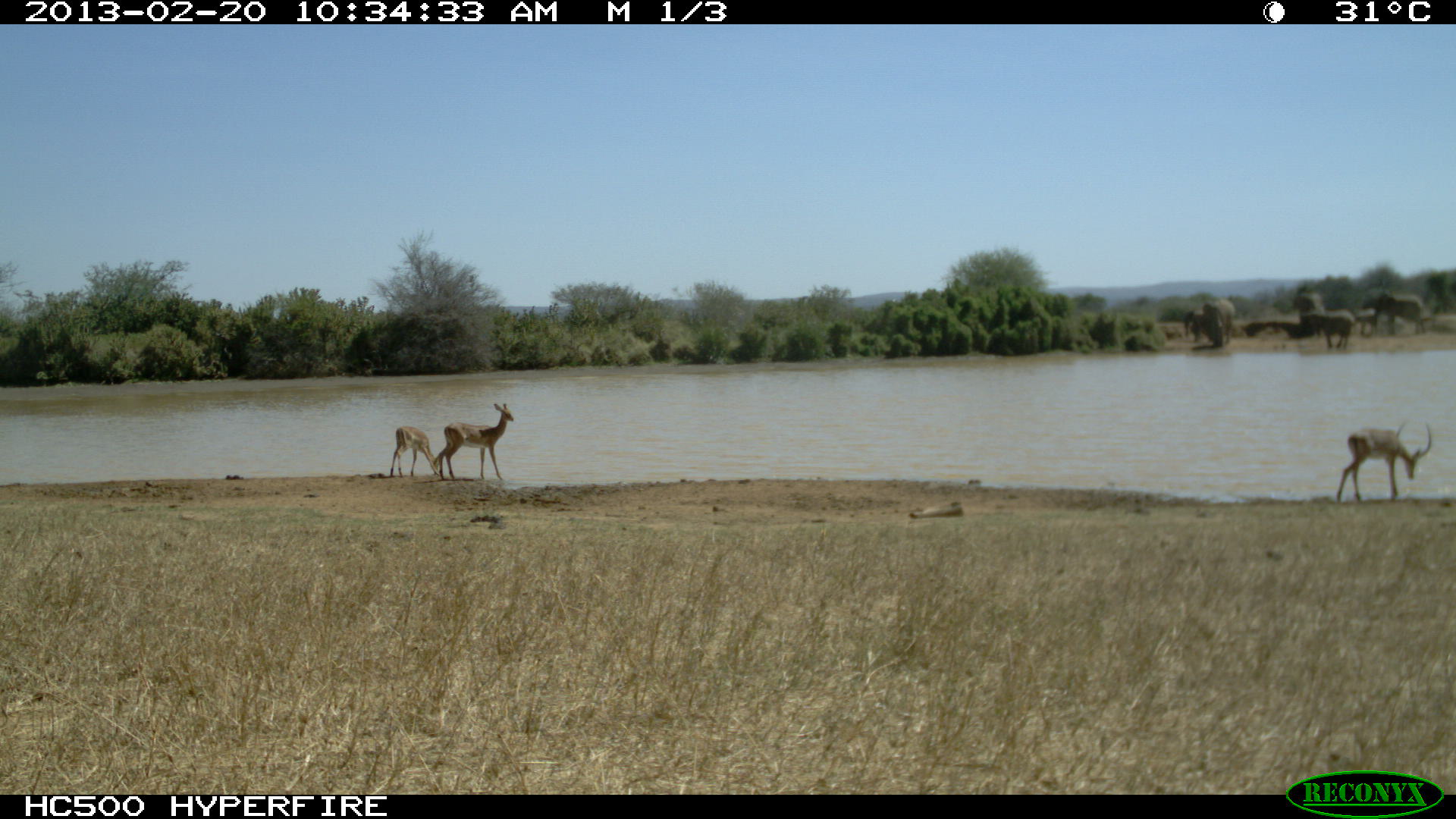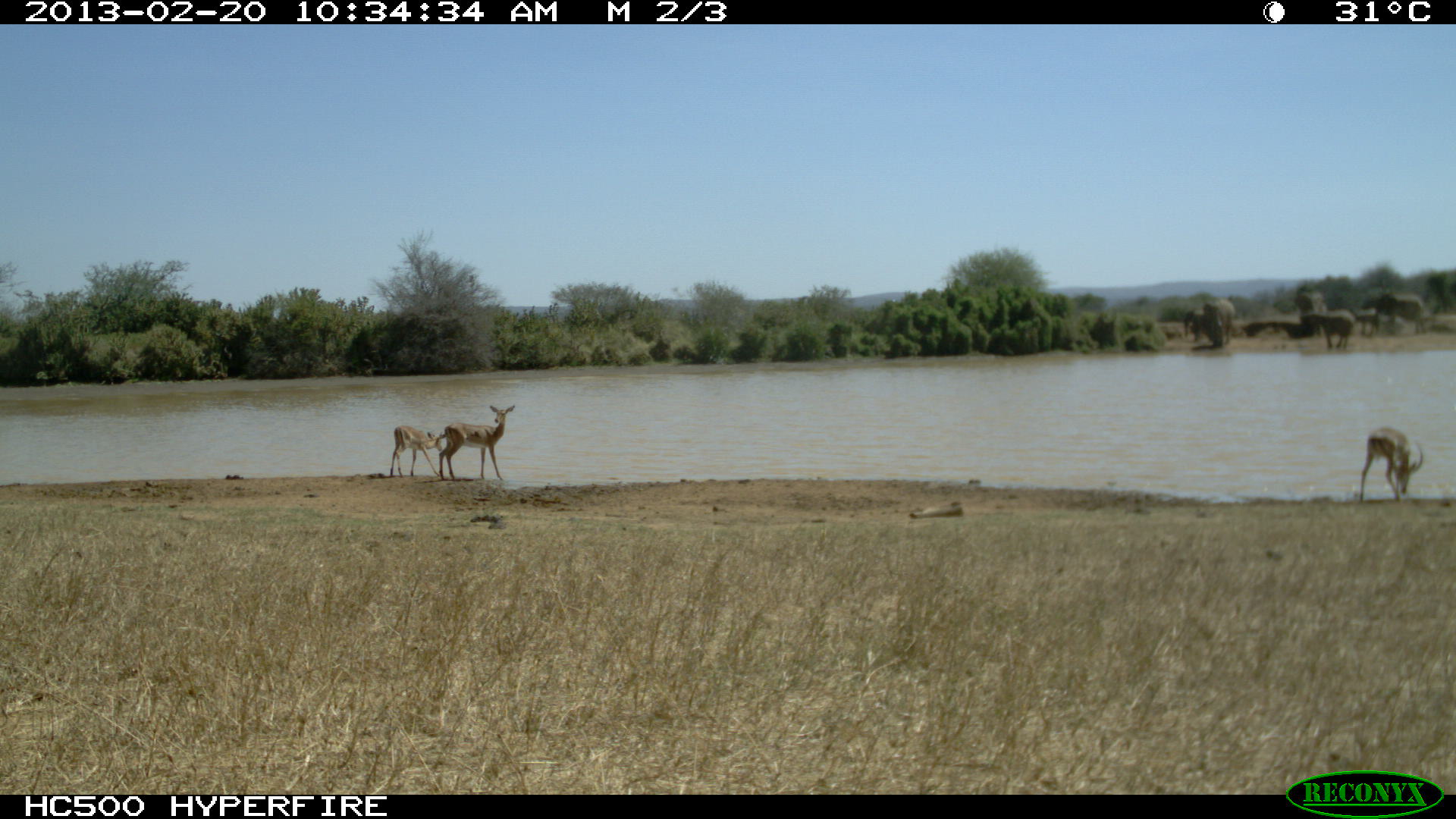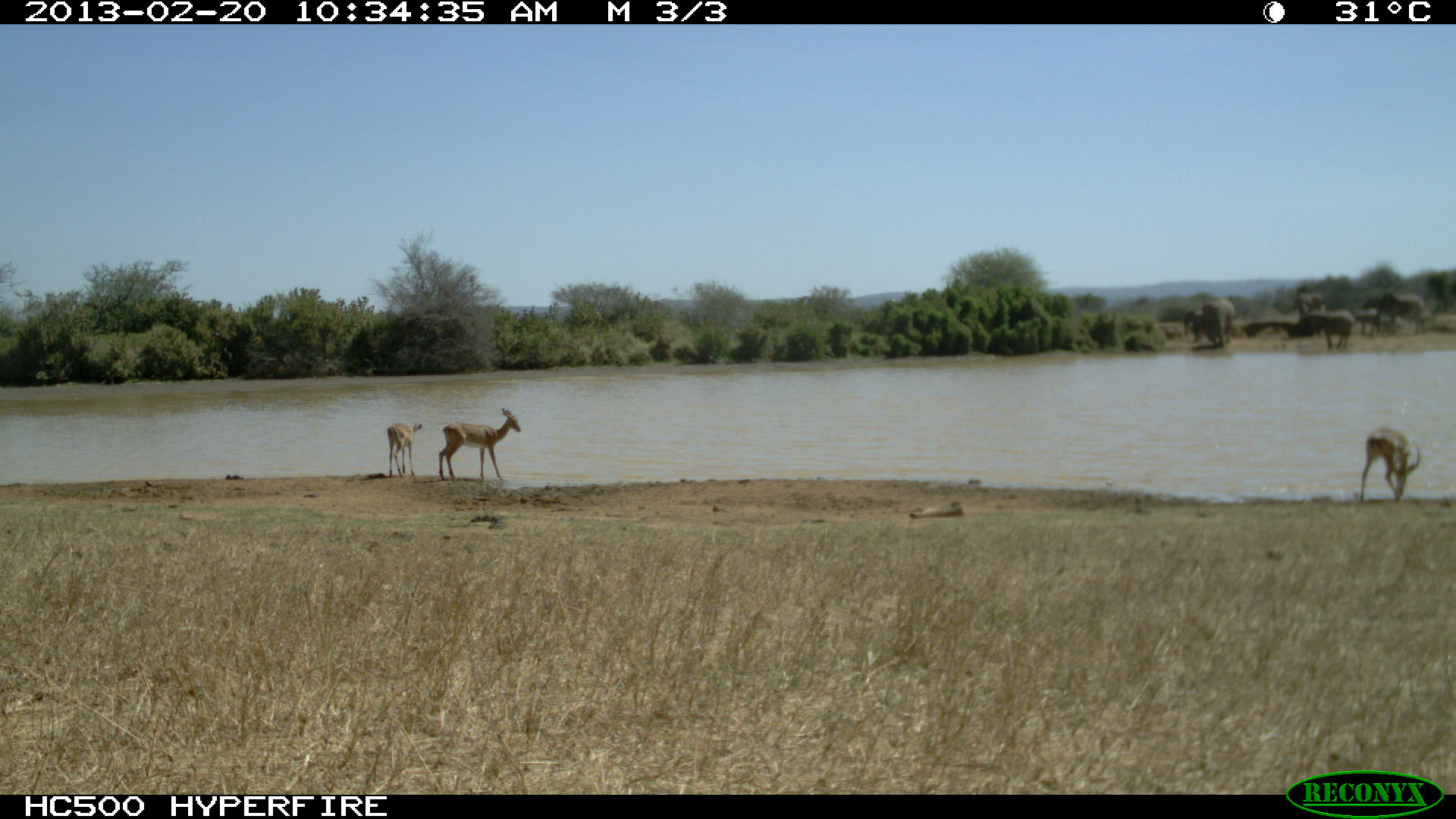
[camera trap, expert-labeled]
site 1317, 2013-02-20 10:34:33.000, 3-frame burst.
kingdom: Animalia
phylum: Chordata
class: Mammalia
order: Artiodactyla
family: Bovidae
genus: Aepyceros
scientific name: Aepyceros melampus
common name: impala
Aepyceros melampus (impala), count 3.